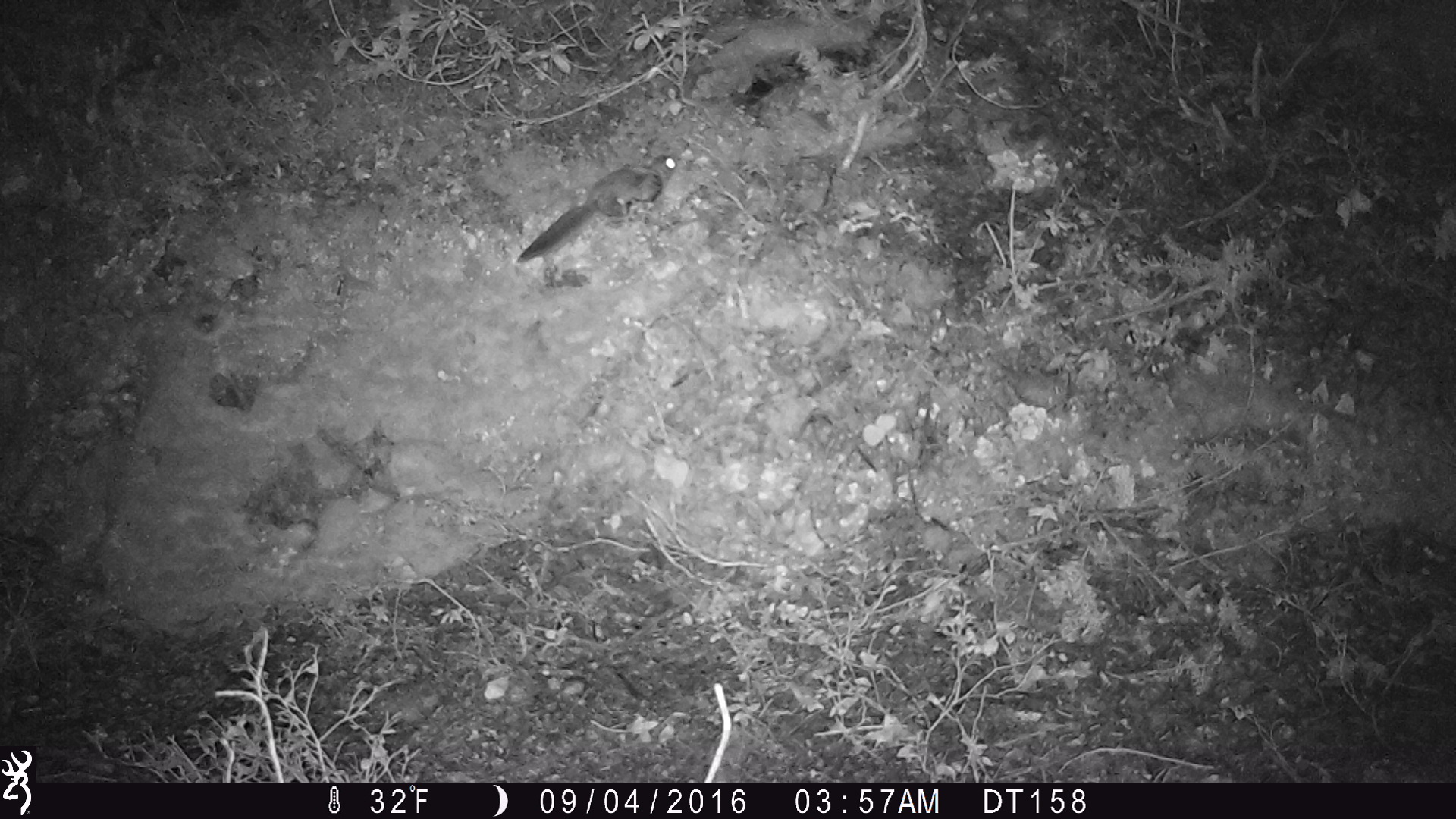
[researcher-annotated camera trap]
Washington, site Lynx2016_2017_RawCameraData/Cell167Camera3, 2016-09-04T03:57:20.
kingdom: Animalia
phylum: Chordata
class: Mammalia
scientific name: Mammalia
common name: small mammal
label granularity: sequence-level